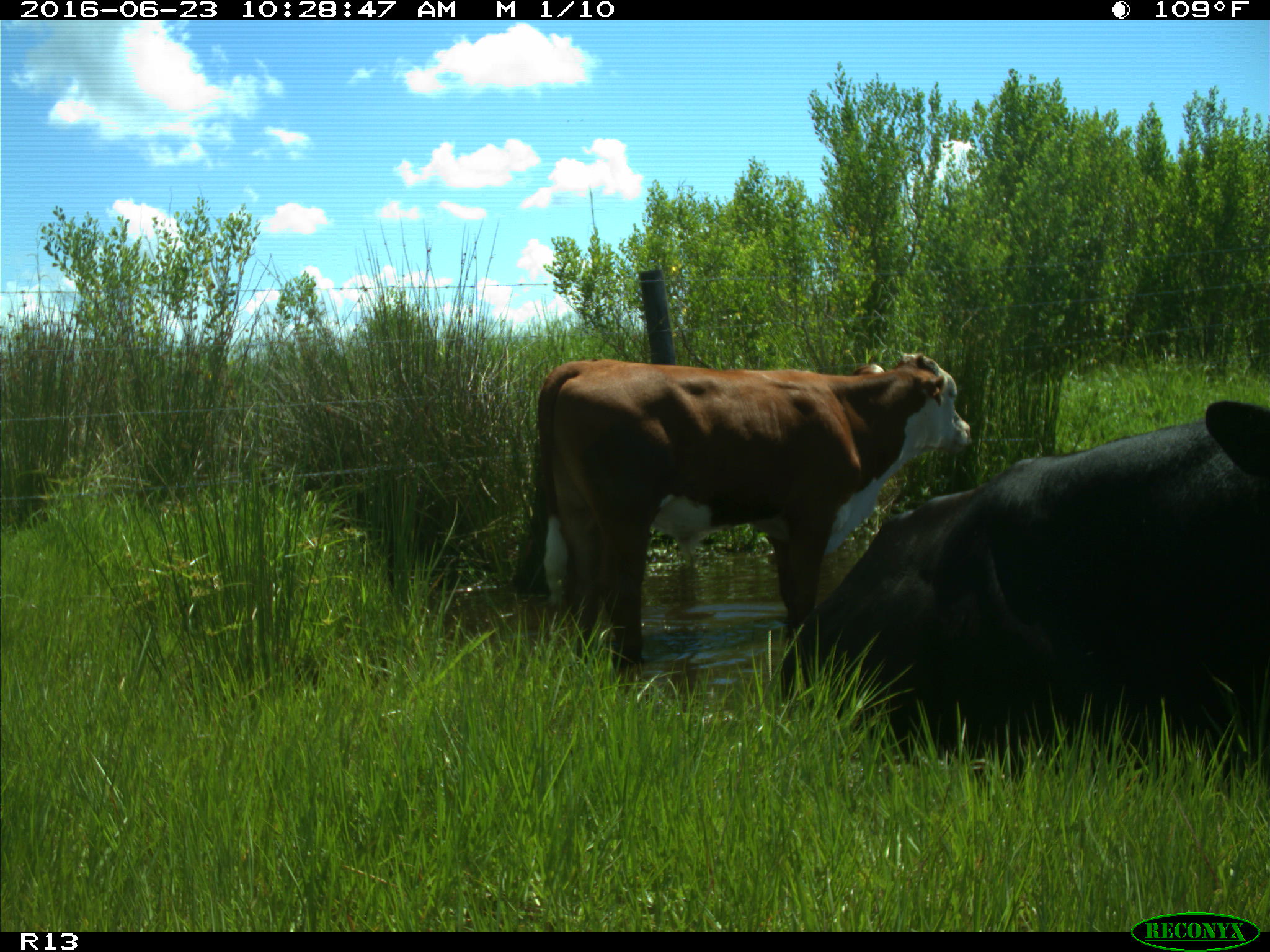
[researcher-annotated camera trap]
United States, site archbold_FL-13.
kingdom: Animalia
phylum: Chordata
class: Mammalia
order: Artiodactyla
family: Bovidae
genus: Bos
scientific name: Bos taurus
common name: domestic cow